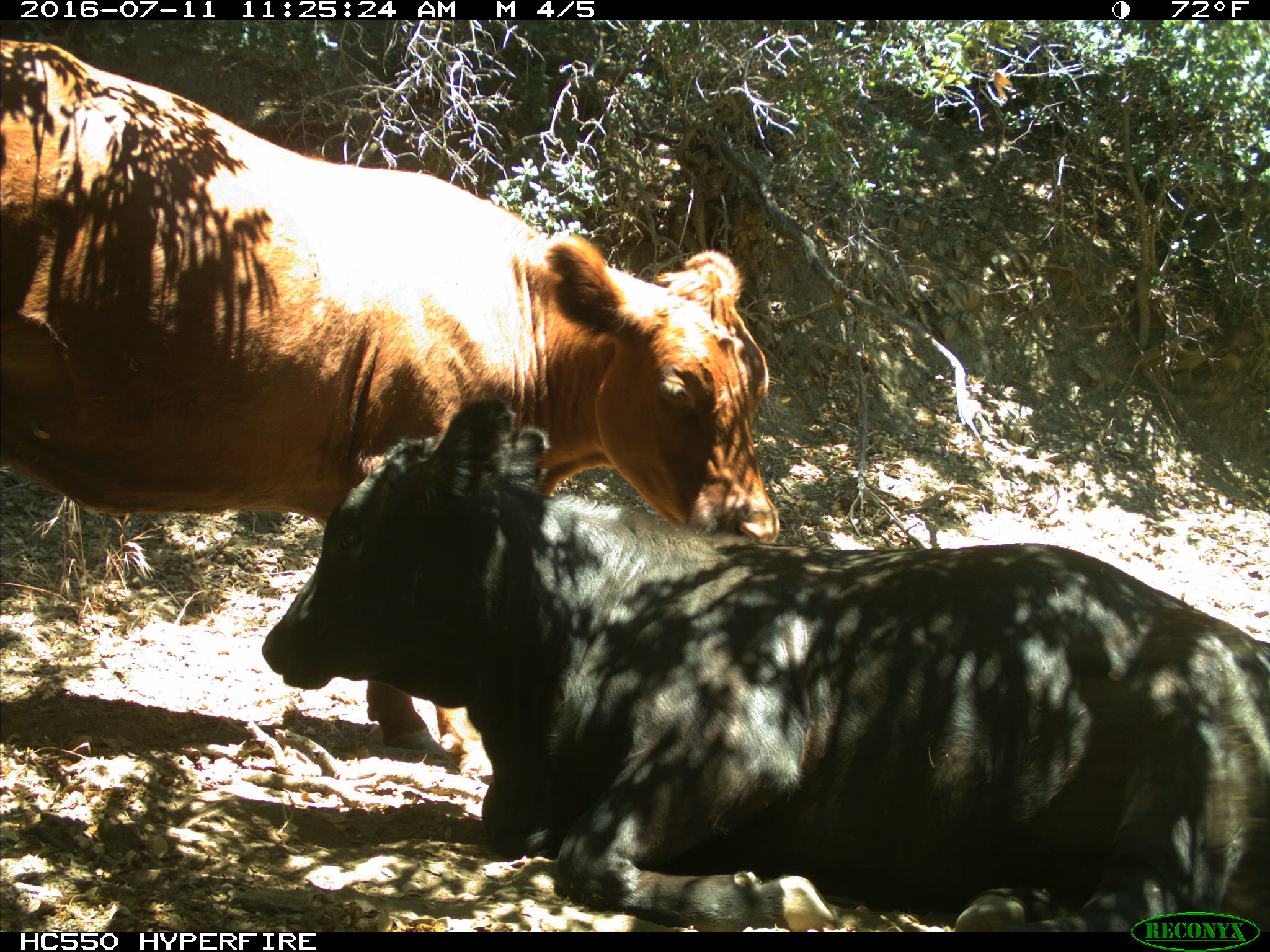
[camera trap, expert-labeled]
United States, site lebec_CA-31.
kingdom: Animalia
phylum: Chordata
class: Mammalia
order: Artiodactyla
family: Bovidae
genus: Bos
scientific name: Bos taurus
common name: domestic cow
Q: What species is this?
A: Bos taurus (domestic cow).